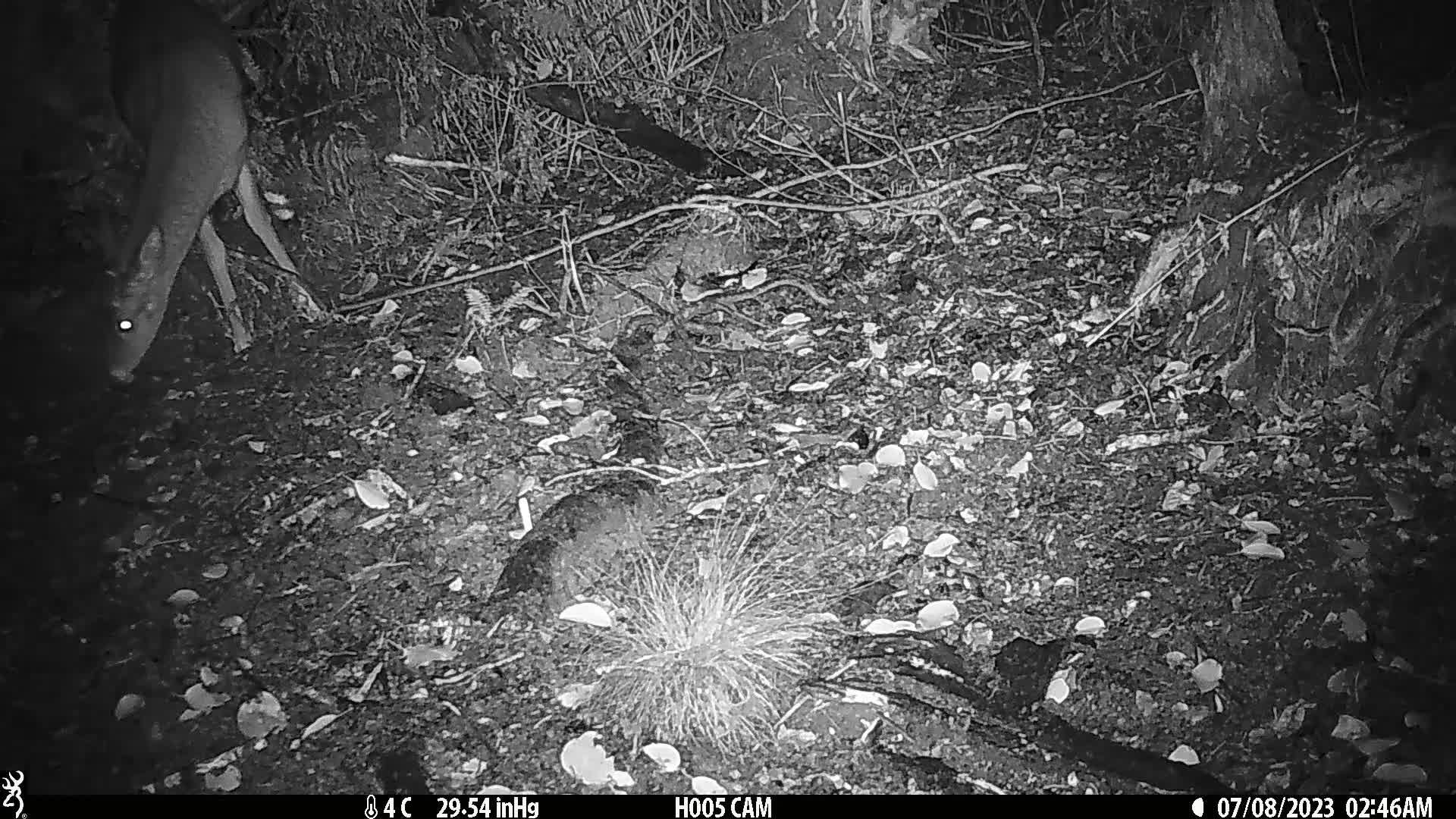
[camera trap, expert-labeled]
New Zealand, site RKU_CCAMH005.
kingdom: Animalia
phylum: Chordata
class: Mammalia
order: Artiodactyla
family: Cervidae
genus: Odocoileus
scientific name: Odocoileus virginianus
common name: white-tailed deer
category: white tailed deer